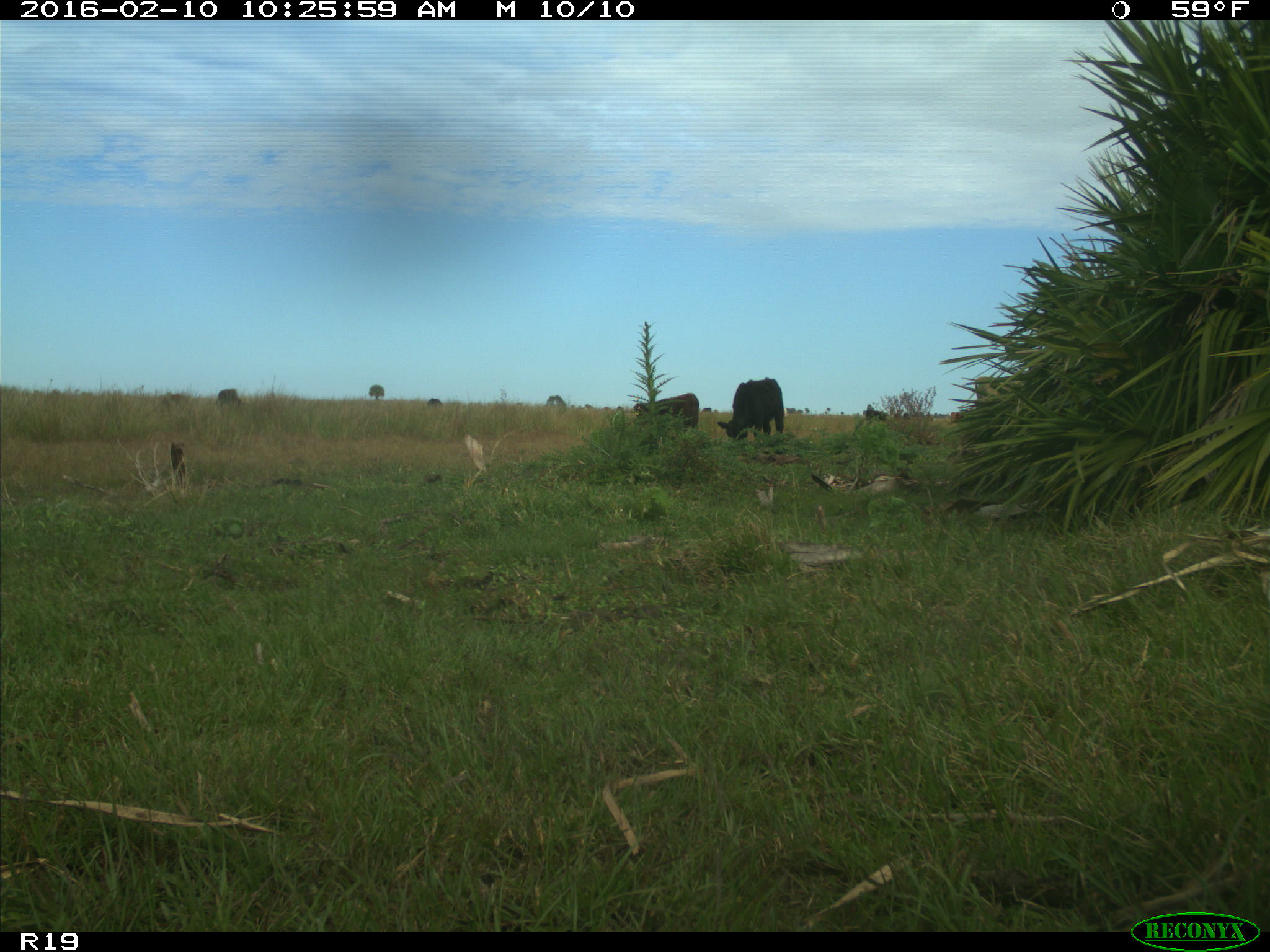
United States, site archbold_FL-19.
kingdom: Animalia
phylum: Chordata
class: Mammalia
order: Artiodactyla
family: Bovidae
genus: Bos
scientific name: Bos taurus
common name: domestic cow